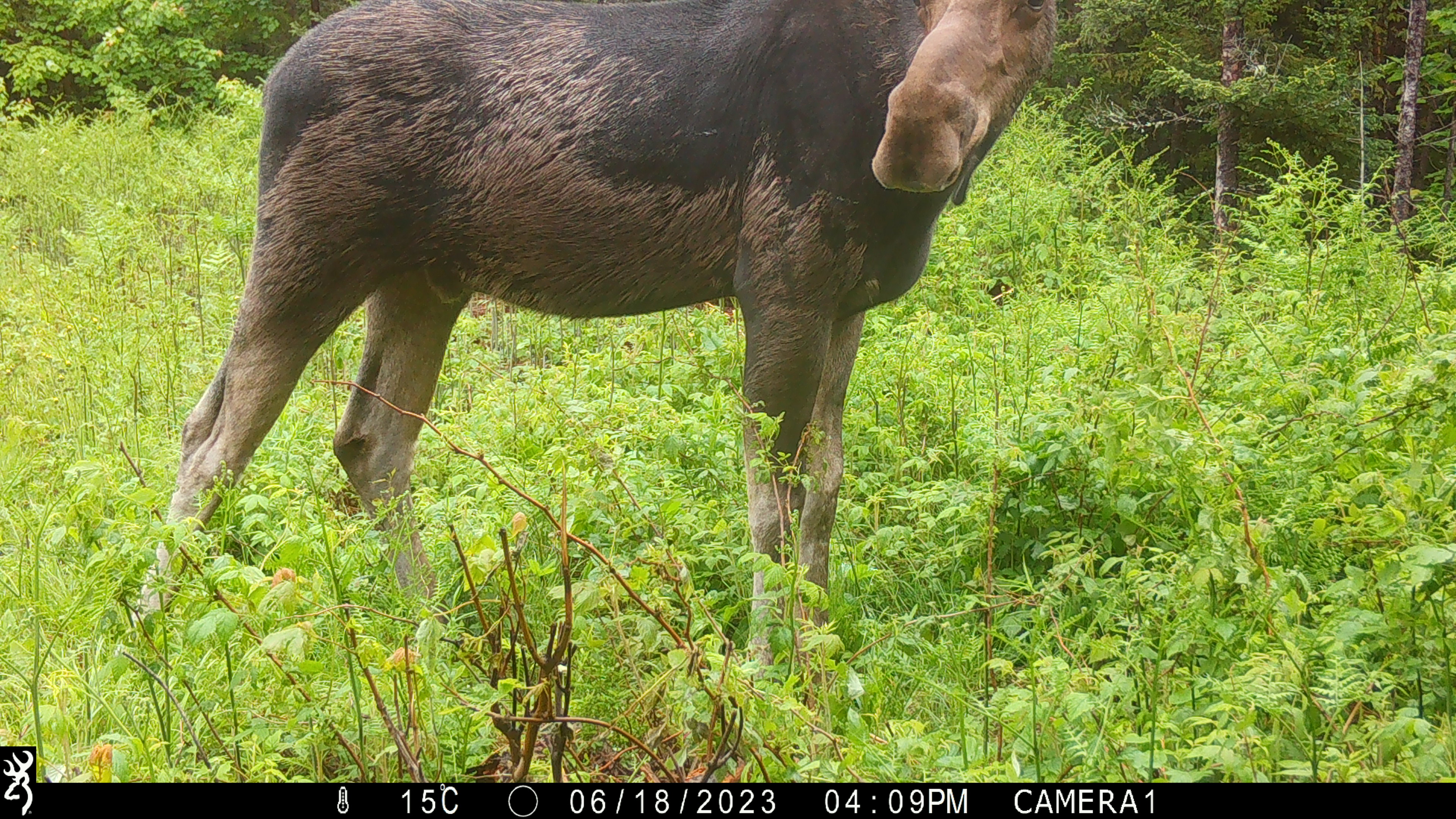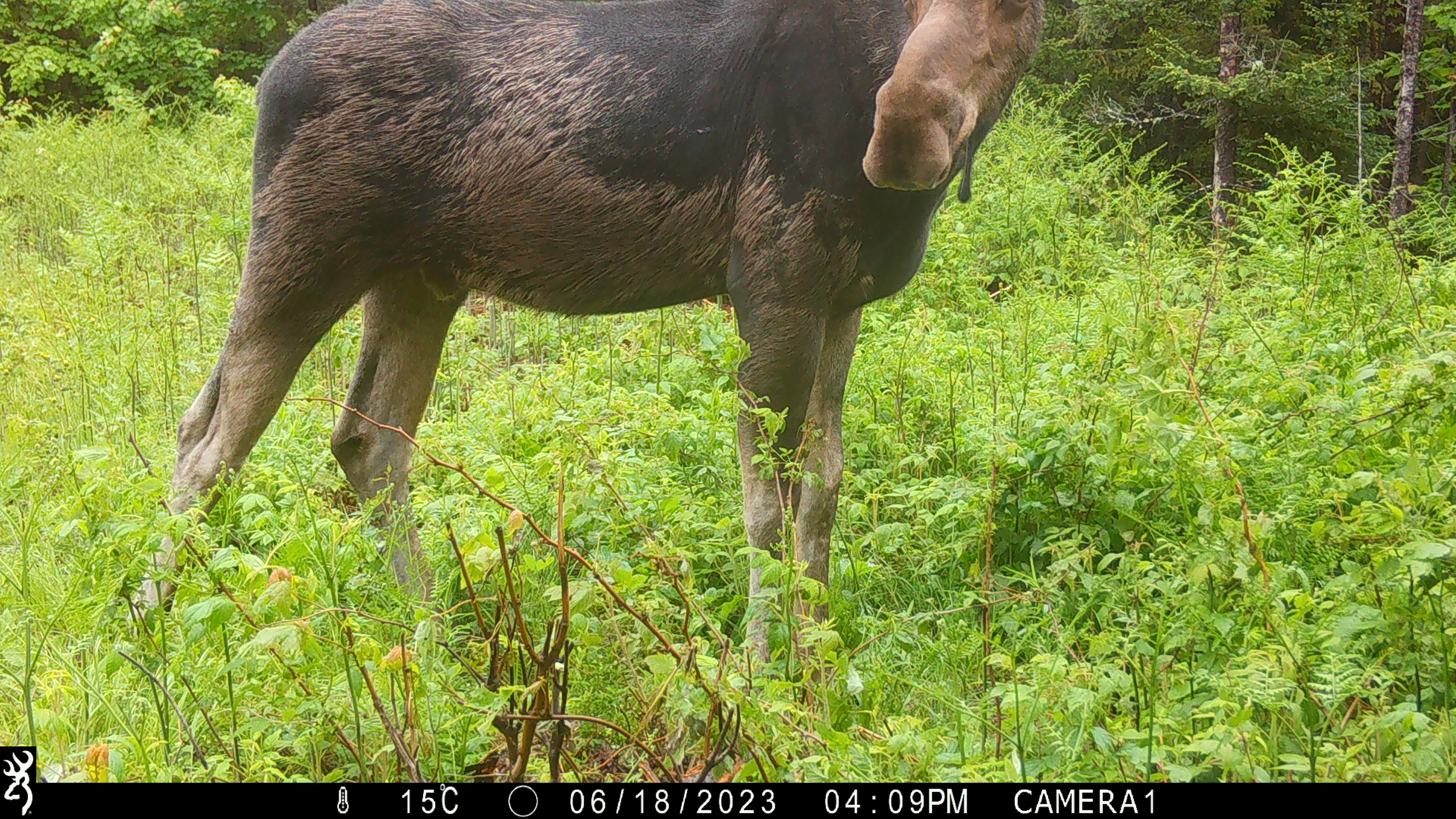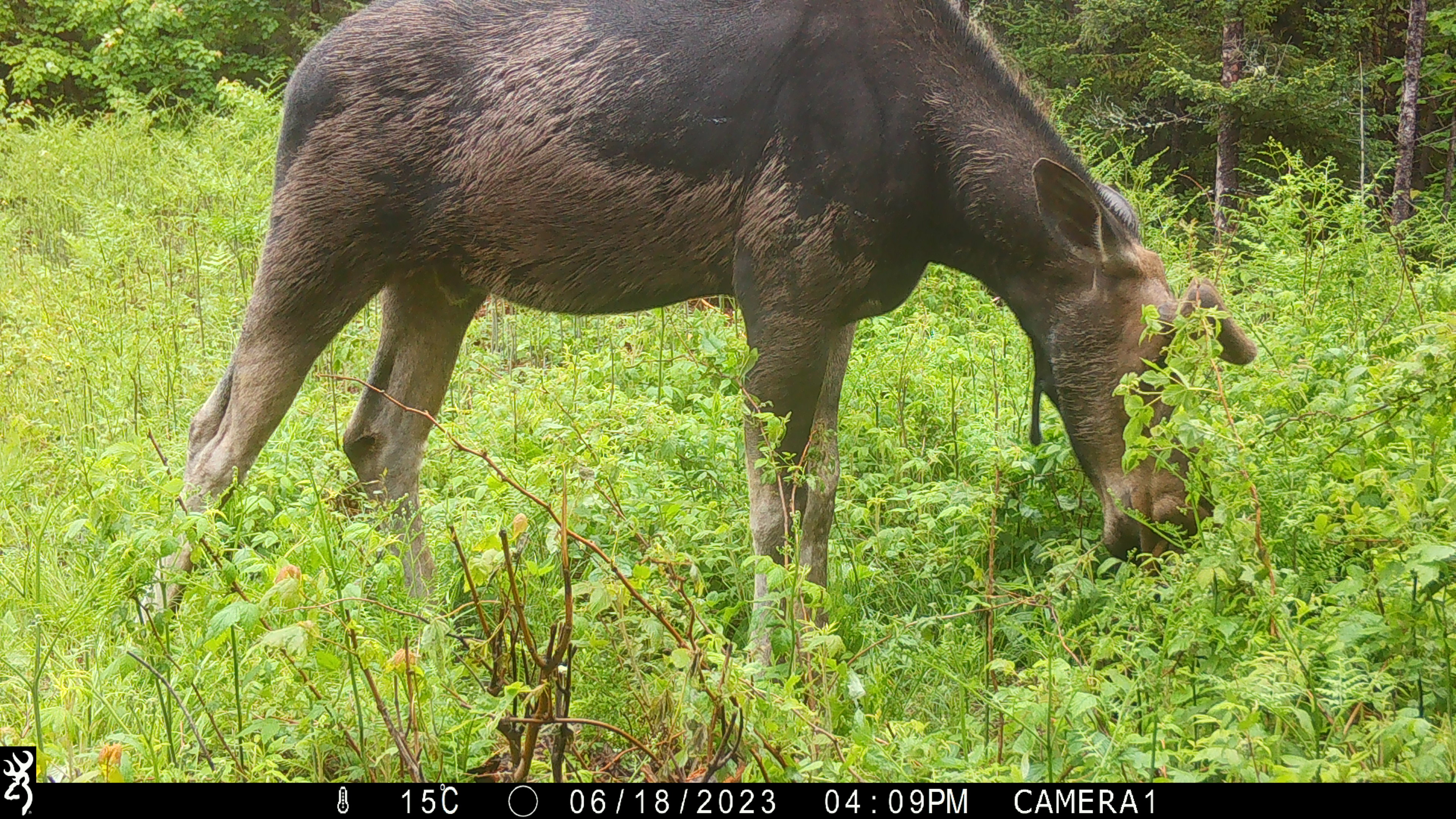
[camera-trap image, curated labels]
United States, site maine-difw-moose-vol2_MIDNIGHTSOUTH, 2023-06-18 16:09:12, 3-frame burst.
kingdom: Animalia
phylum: Chordata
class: Mammalia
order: Artiodactyla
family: Cervidae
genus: Alces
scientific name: Alces alces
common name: moose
Moose (Alces alces).